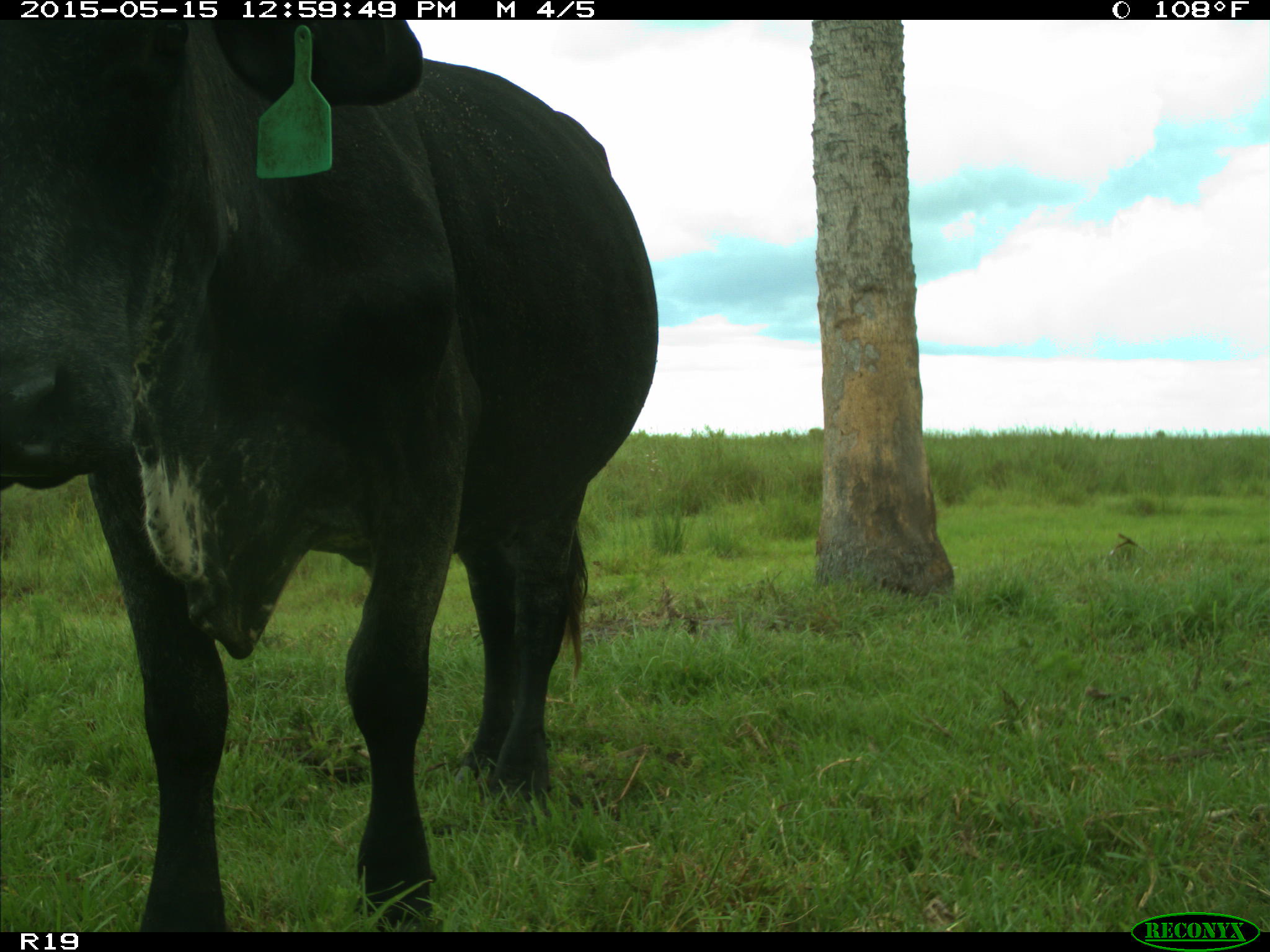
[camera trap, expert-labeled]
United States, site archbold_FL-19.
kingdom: Animalia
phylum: Chordata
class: Mammalia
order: Artiodactyla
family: Bovidae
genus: Bos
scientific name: Bos taurus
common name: domestic cow